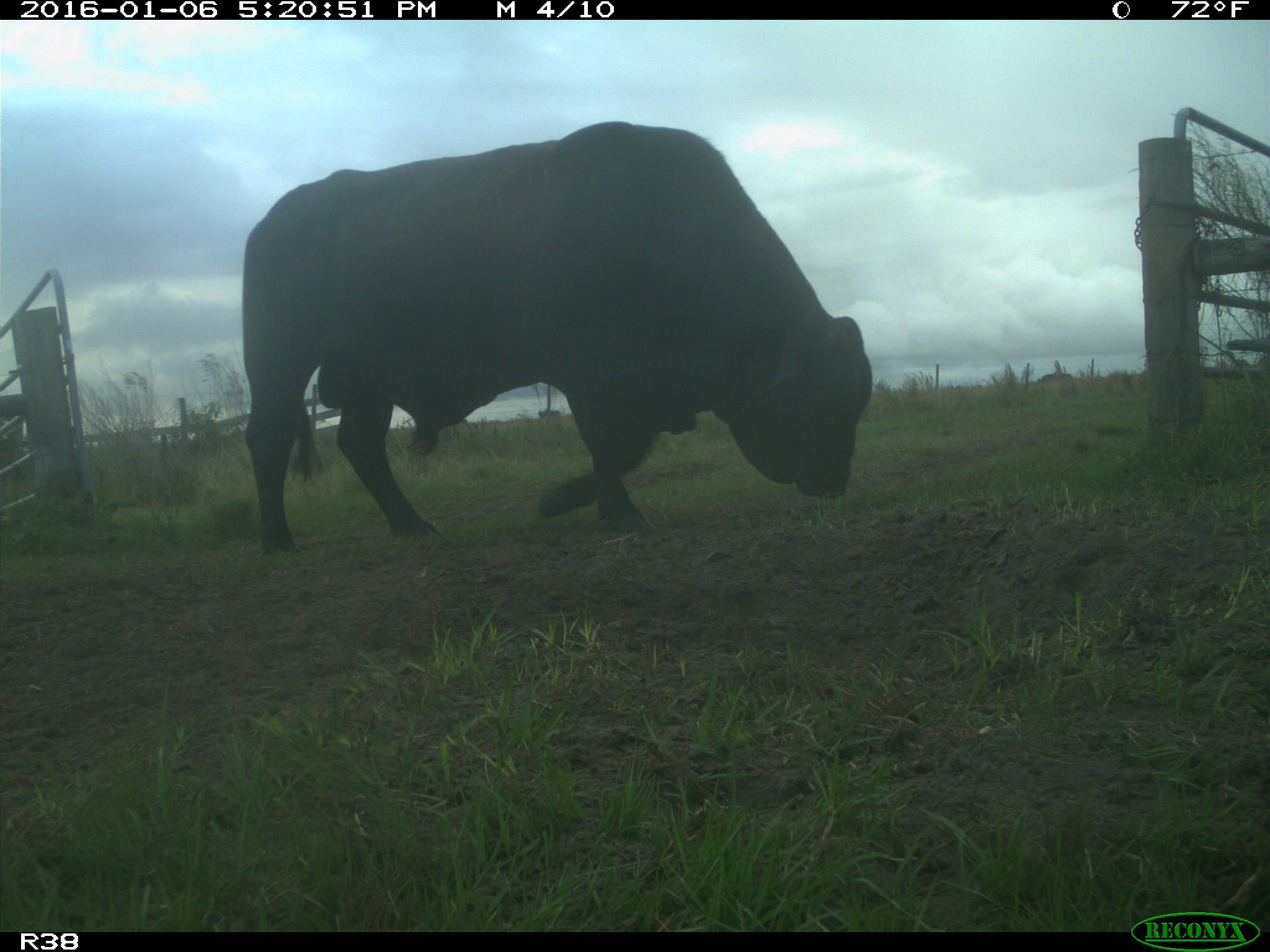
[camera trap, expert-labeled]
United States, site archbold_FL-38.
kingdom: Animalia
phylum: Chordata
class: Mammalia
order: Artiodactyla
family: Bovidae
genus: Bos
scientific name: Bos taurus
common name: domestic cow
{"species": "Bos taurus (domestic cow)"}